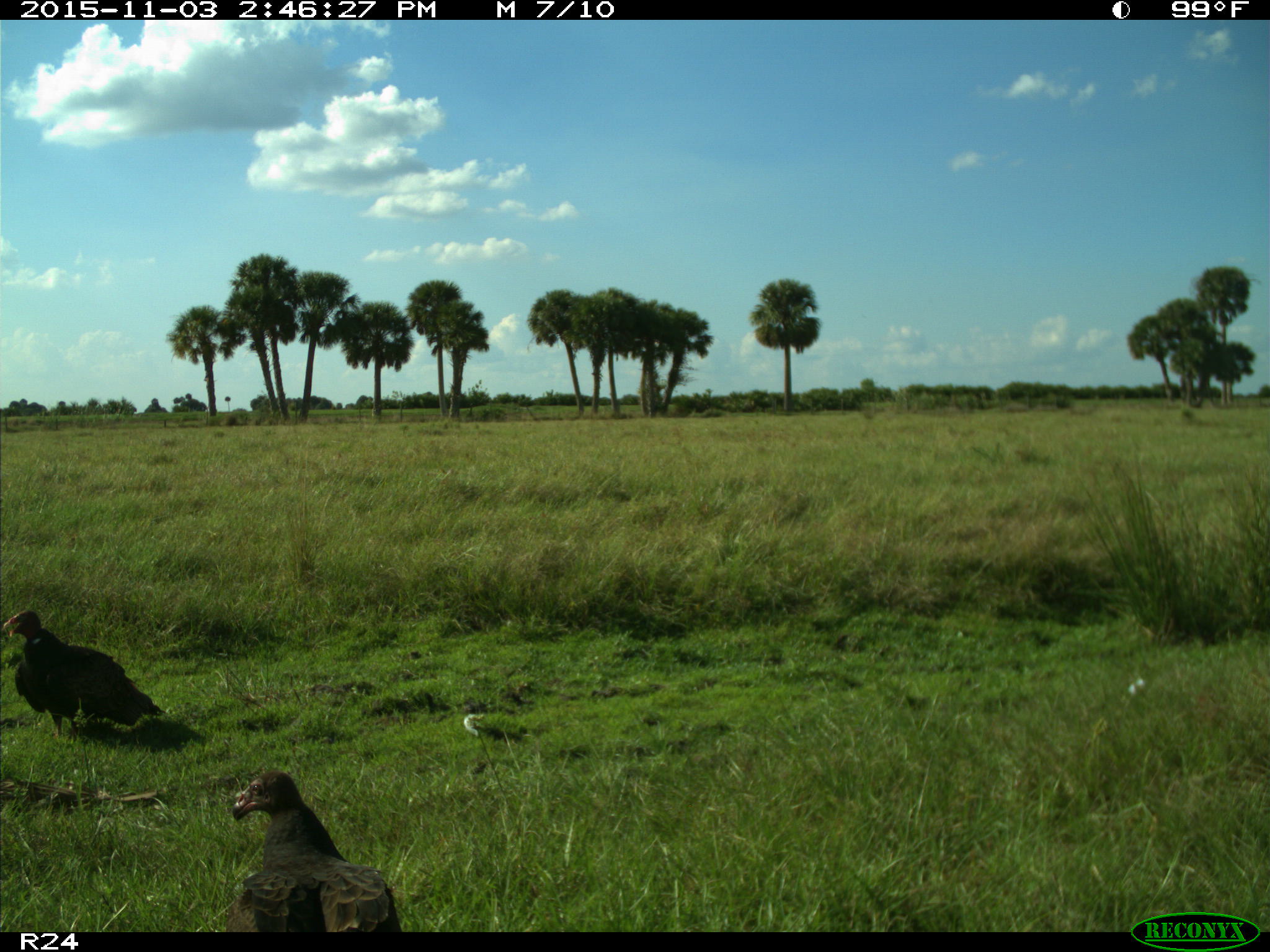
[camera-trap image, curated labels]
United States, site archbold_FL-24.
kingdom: Animalia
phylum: Chordata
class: Aves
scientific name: Aves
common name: birds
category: unidentified bird